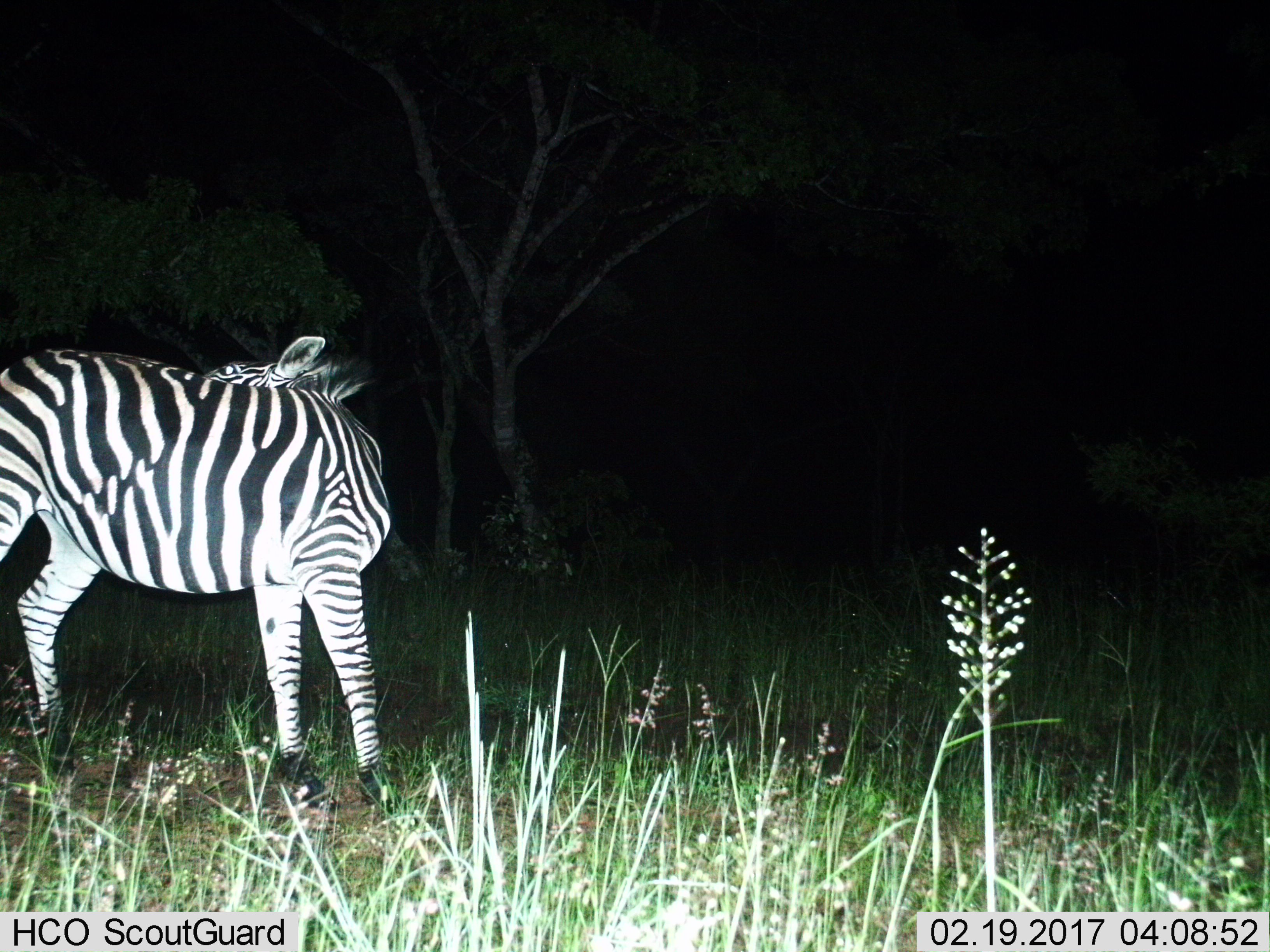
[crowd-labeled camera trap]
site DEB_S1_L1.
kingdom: Animalia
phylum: Chordata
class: Mammalia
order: Perissodactyla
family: Equidae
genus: Equus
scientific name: Equus quagga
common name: plains zebra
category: zebraplains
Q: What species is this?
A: Zebraplains (plains zebra) (Equus quagga).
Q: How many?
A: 1.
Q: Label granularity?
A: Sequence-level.